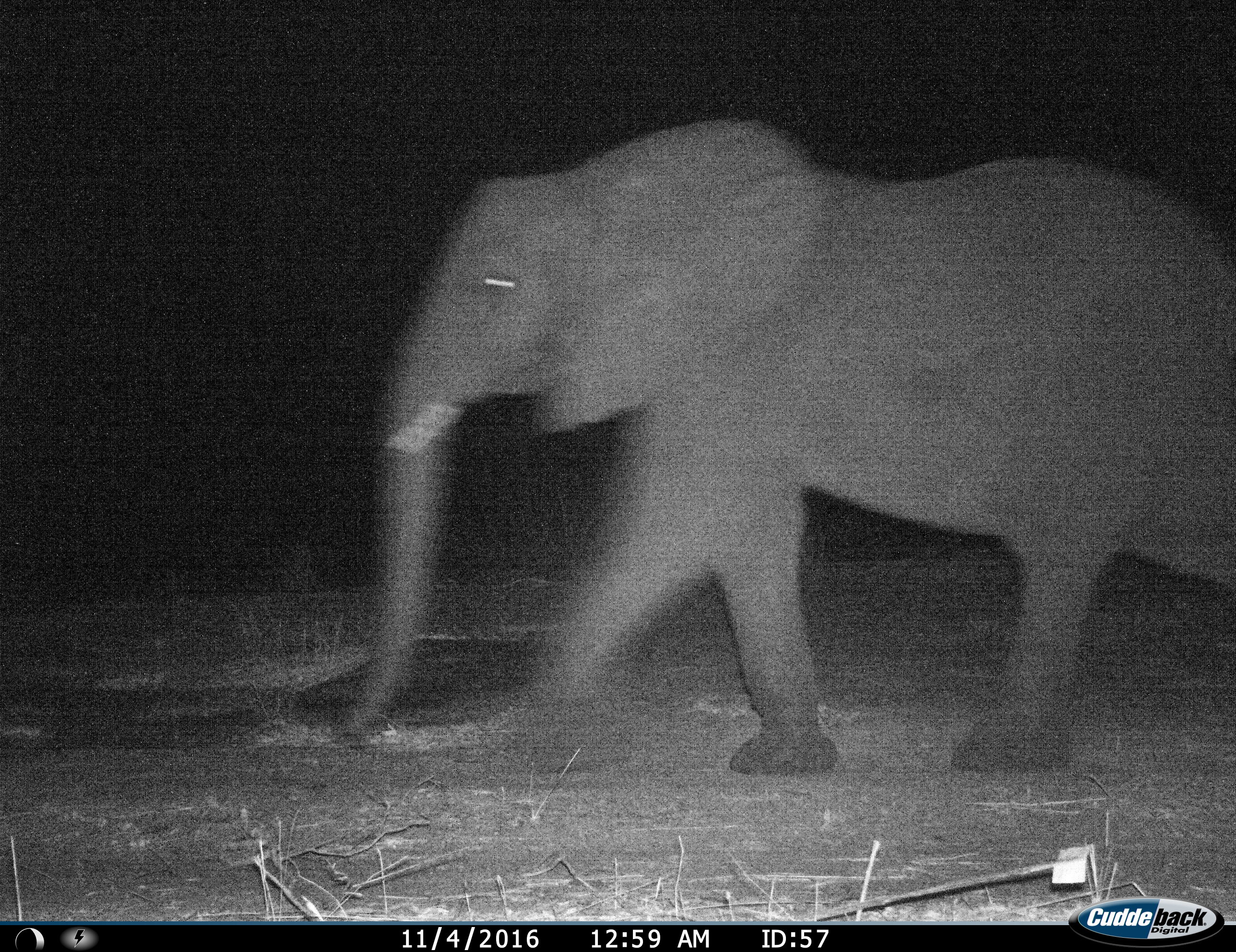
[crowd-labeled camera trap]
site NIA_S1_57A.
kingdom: Animalia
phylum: Chordata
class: Mammalia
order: Proboscidea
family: Elephantidae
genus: Loxodonta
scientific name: Loxodonta africana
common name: african bush elephant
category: elephant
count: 1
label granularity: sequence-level